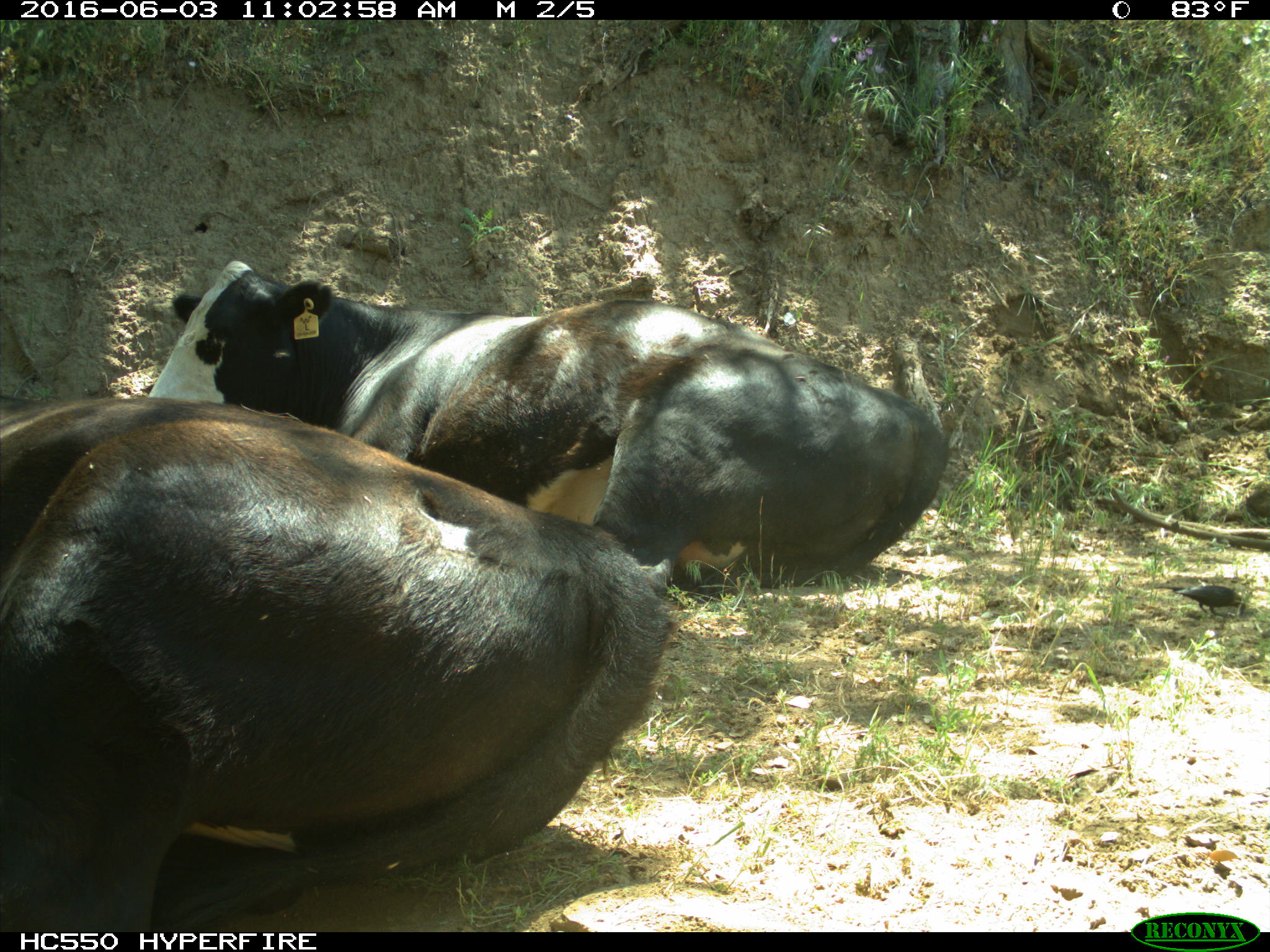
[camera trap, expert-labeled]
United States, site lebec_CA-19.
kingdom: Animalia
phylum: Chordata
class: Mammalia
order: Artiodactyla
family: Bovidae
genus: Bos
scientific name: Bos taurus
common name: domestic cow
Bos taurus (domestic cow).